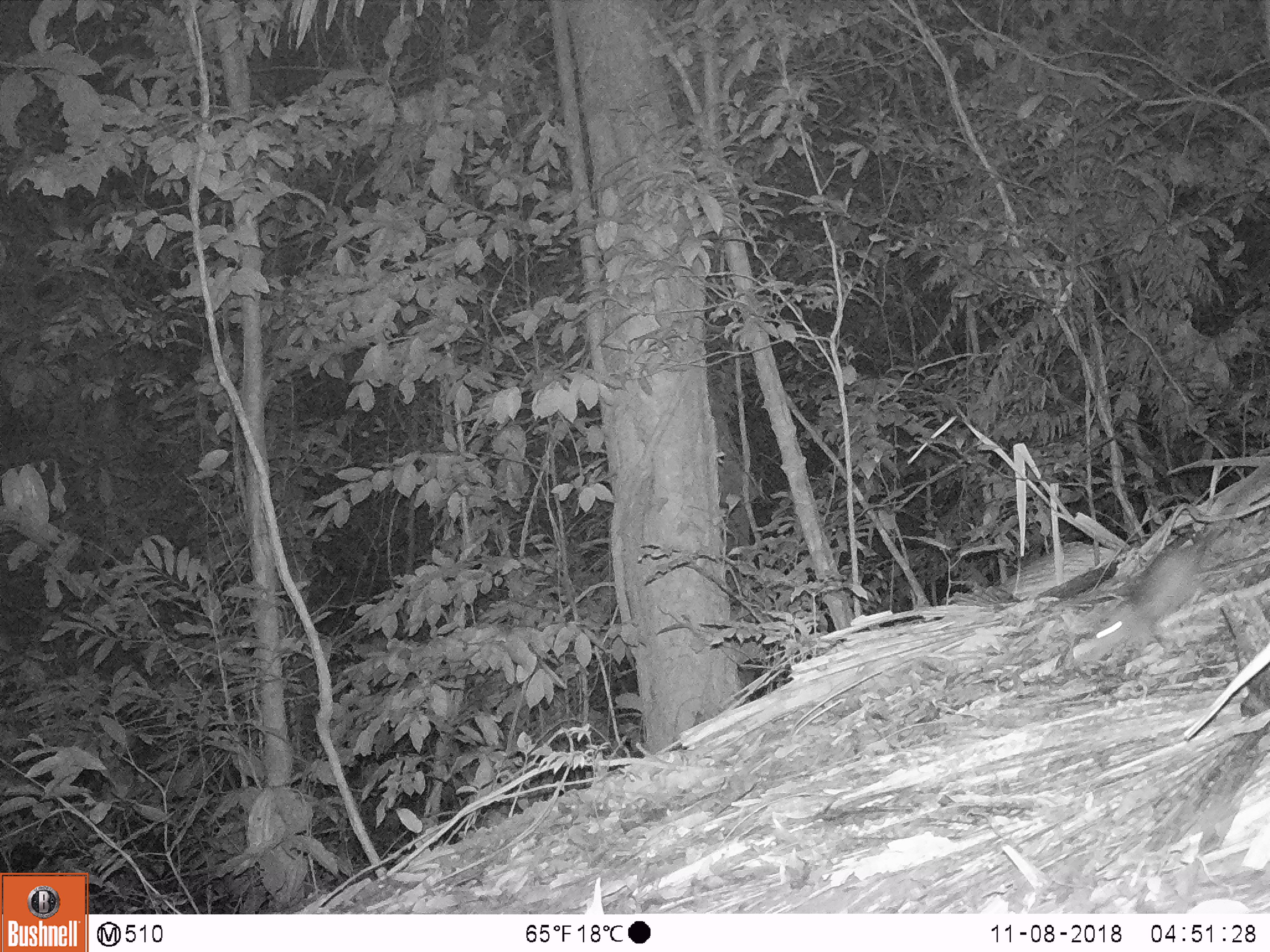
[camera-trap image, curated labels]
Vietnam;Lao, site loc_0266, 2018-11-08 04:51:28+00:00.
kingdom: Animalia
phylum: Chordata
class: Mammalia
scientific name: Mammalia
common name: mammal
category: unidentified small mammal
Unidentified small mammal (mammal) (Mammalia). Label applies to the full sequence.